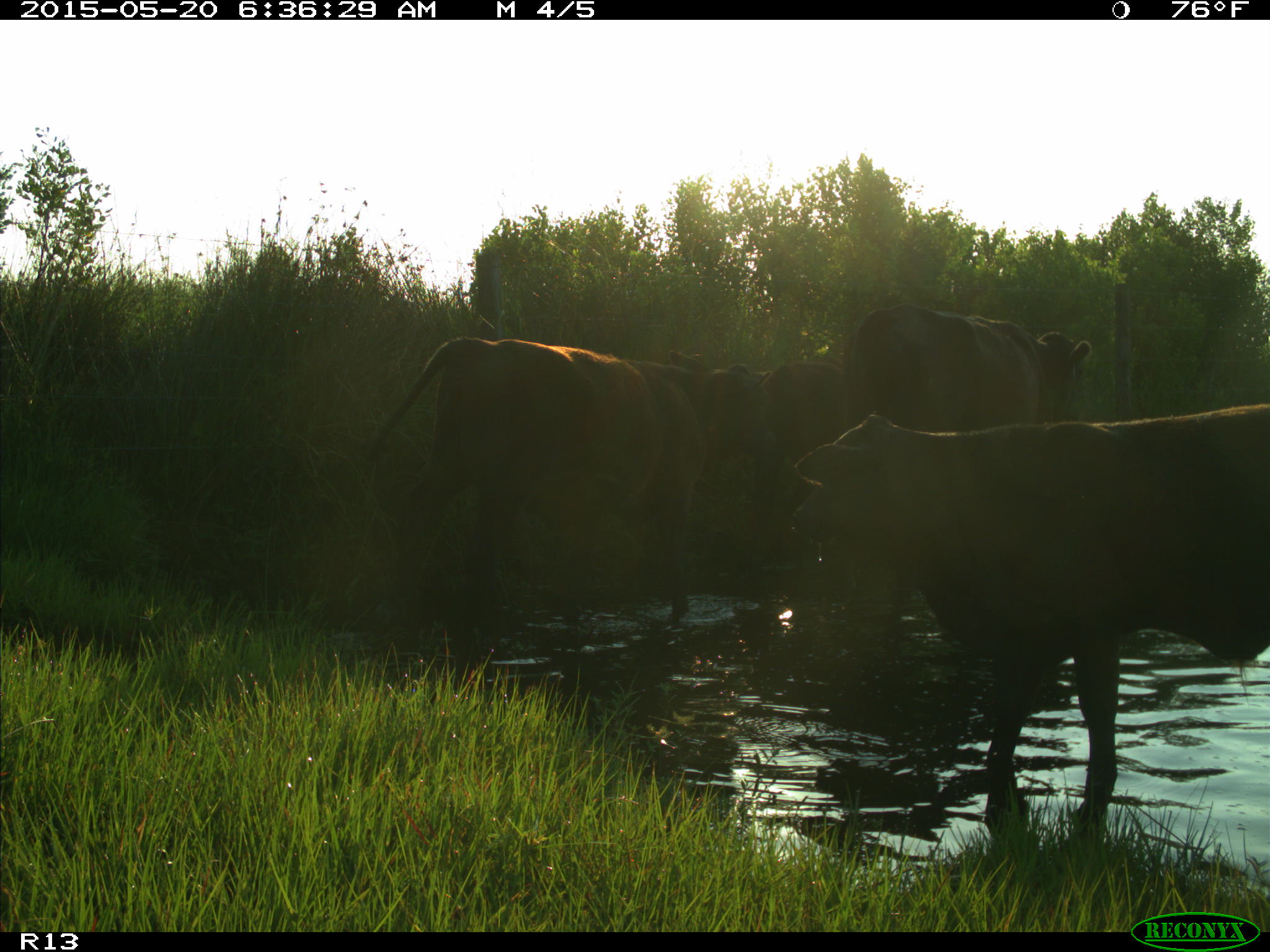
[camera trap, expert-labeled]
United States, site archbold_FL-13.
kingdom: Animalia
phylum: Chordata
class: Mammalia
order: Artiodactyla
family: Bovidae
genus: Bos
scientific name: Bos taurus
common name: domestic cow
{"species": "Bos taurus (domestic cow)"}